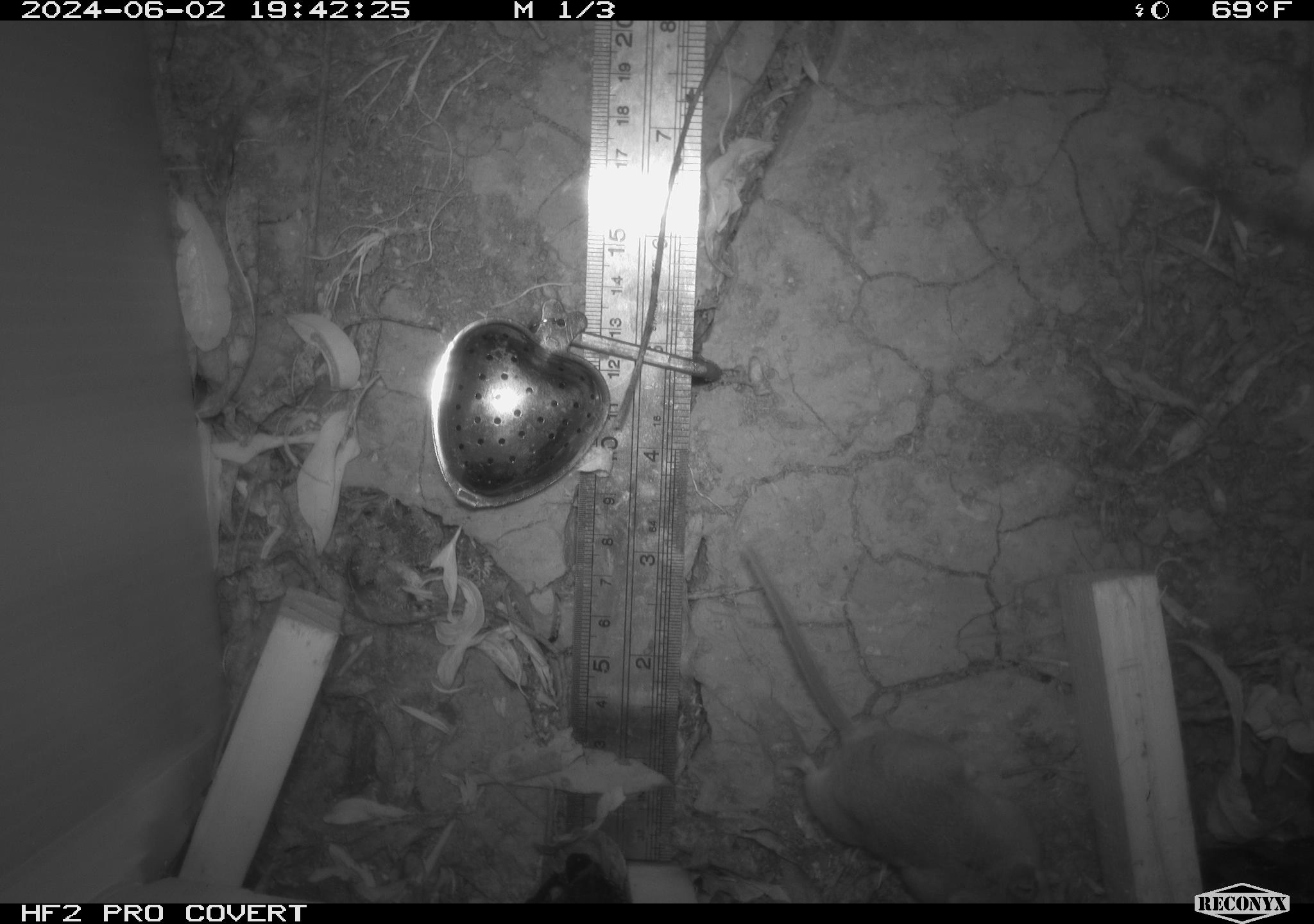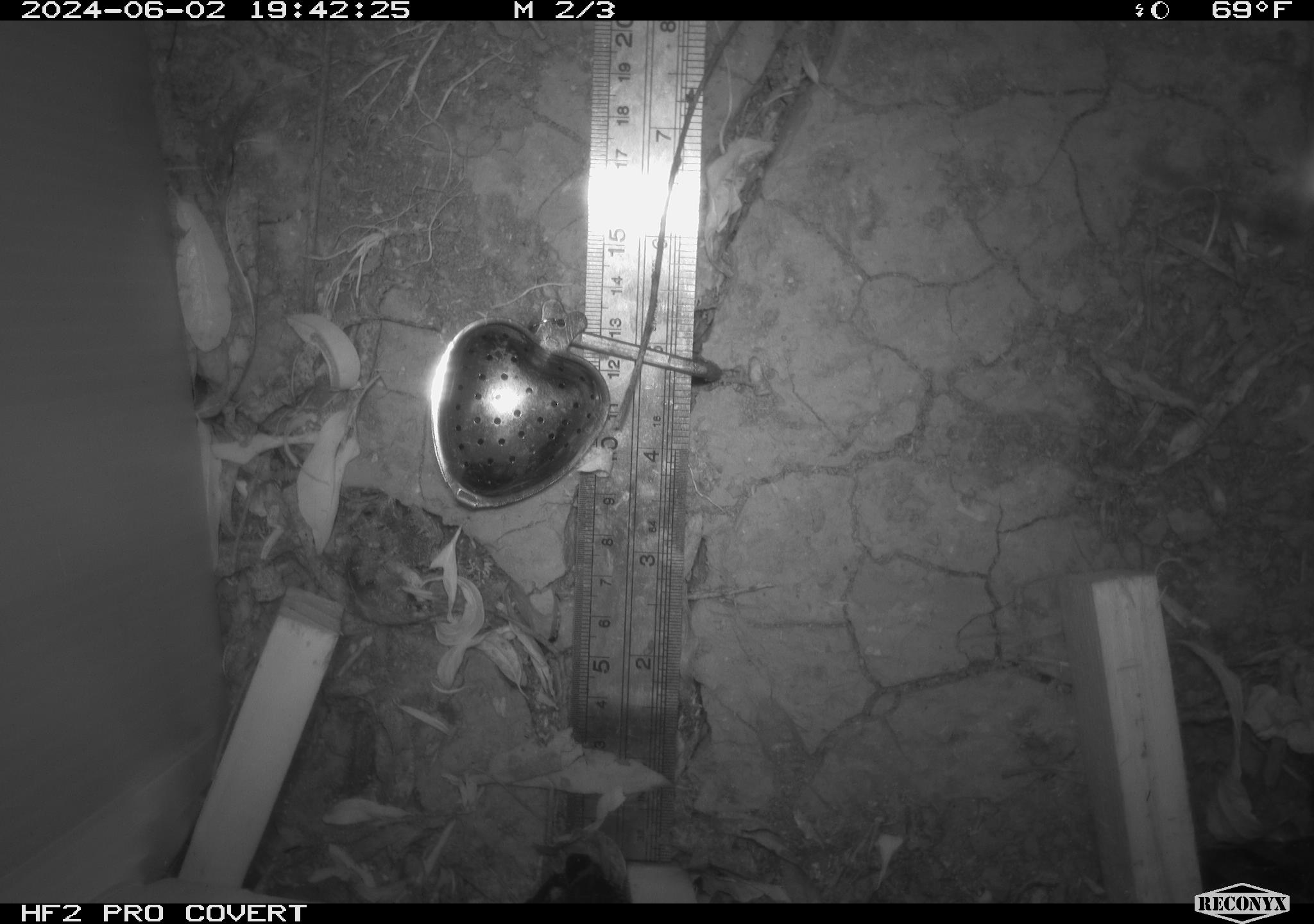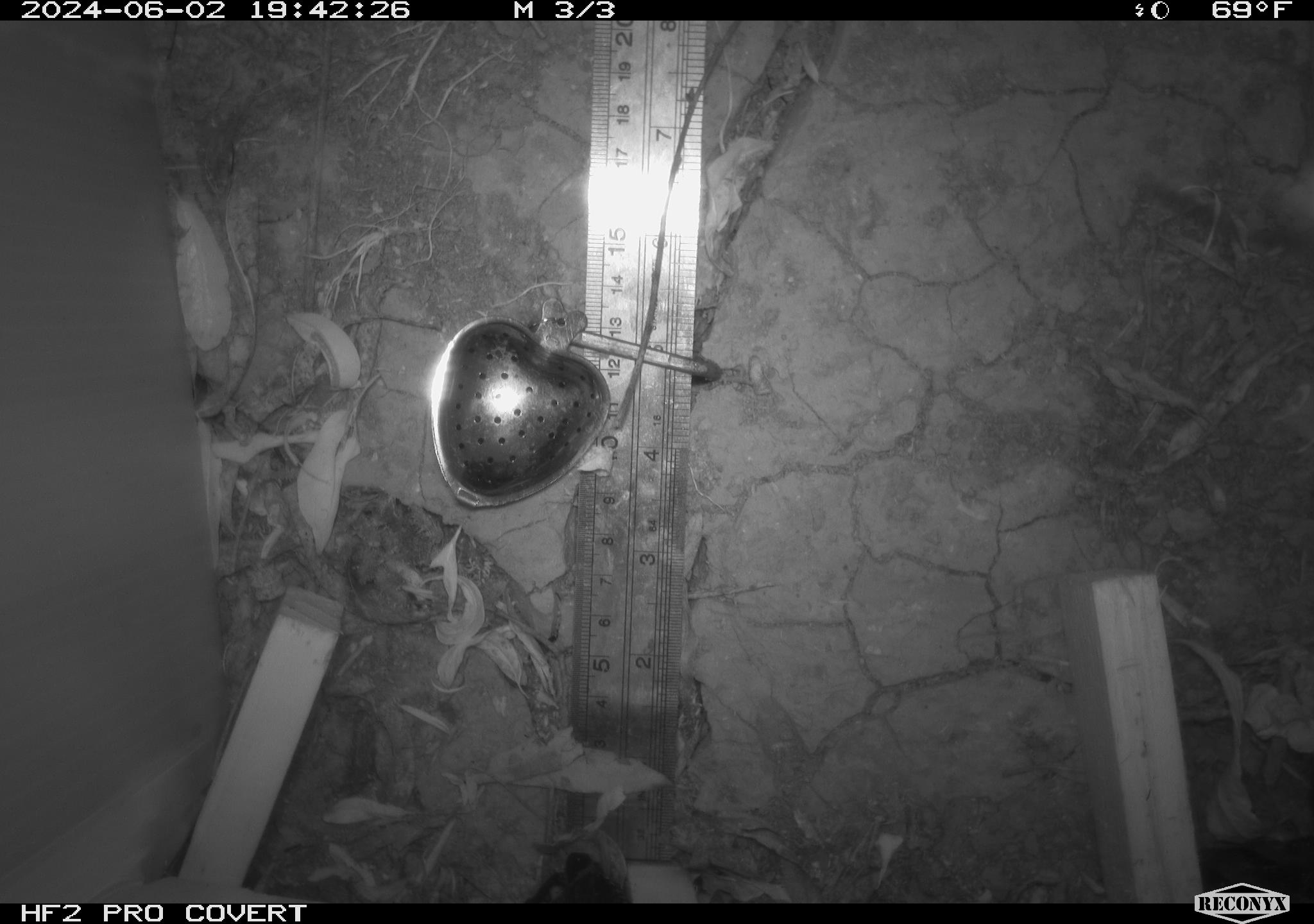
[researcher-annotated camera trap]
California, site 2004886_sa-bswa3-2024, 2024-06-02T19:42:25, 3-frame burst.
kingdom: Animalia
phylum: Chordata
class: Mammalia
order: Rodentia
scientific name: Rodentia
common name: mouse species